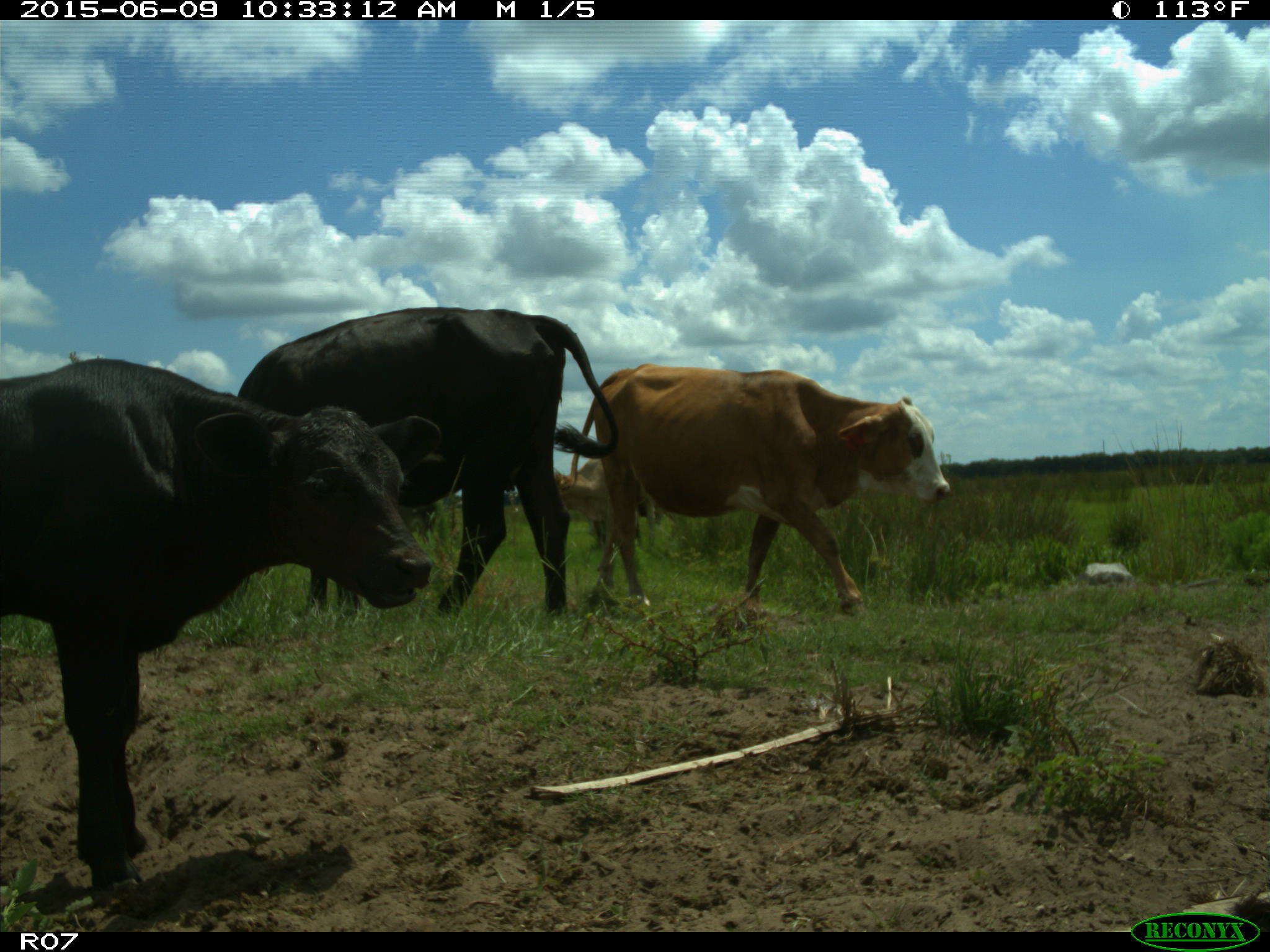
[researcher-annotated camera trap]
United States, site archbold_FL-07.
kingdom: Animalia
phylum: Chordata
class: Mammalia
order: Artiodactyla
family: Bovidae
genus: Bos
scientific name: Bos taurus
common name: domestic cow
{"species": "Bos taurus (domestic cow)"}